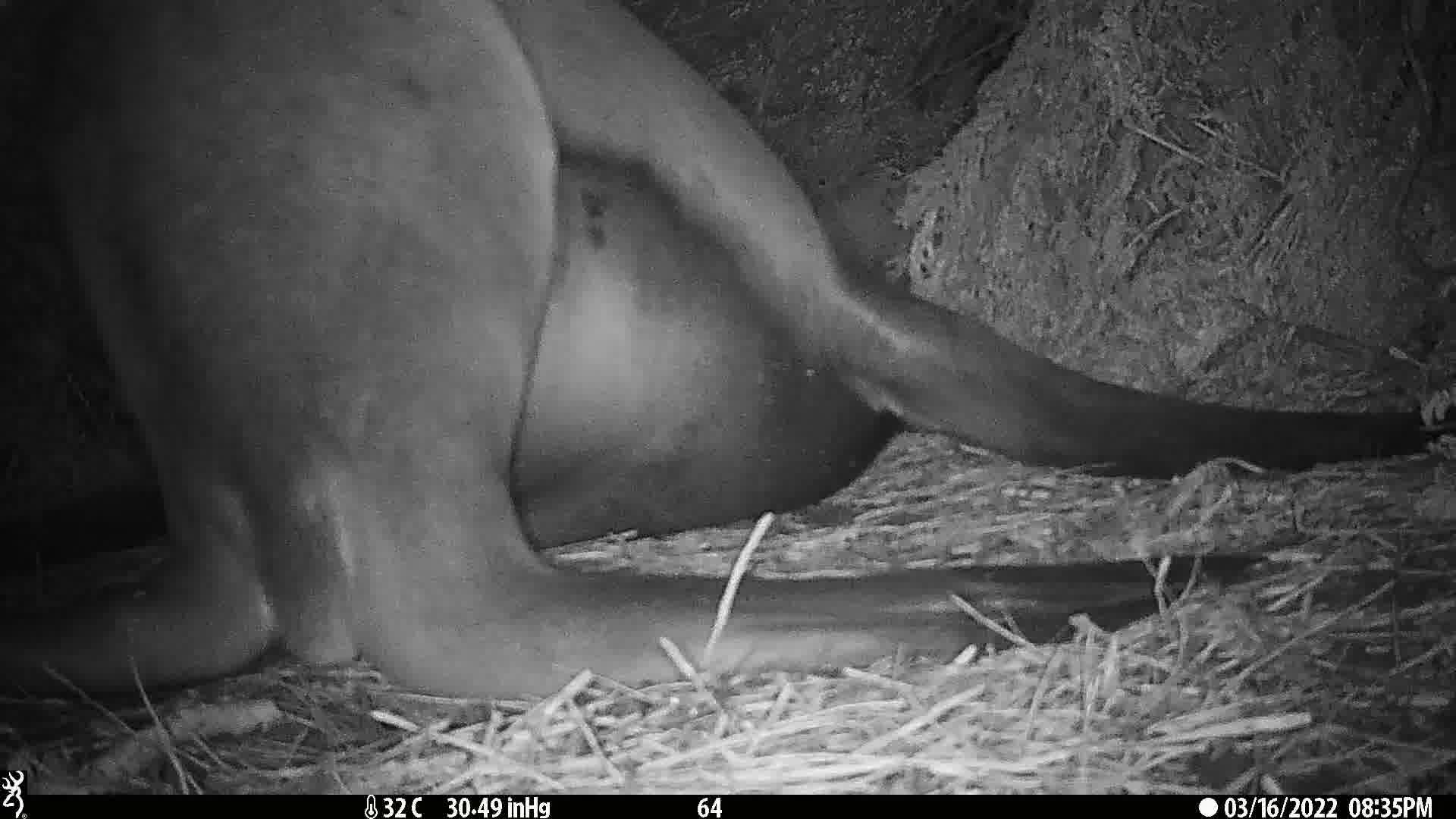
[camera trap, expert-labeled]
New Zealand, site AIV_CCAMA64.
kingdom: Animalia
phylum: Chordata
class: Mammalia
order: Carnivora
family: Otariidae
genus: Phocarctos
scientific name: Phocarctos hookeri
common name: new zealand sea lion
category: sealion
Sealion (new zealand sea lion) (Phocarctos hookeri).